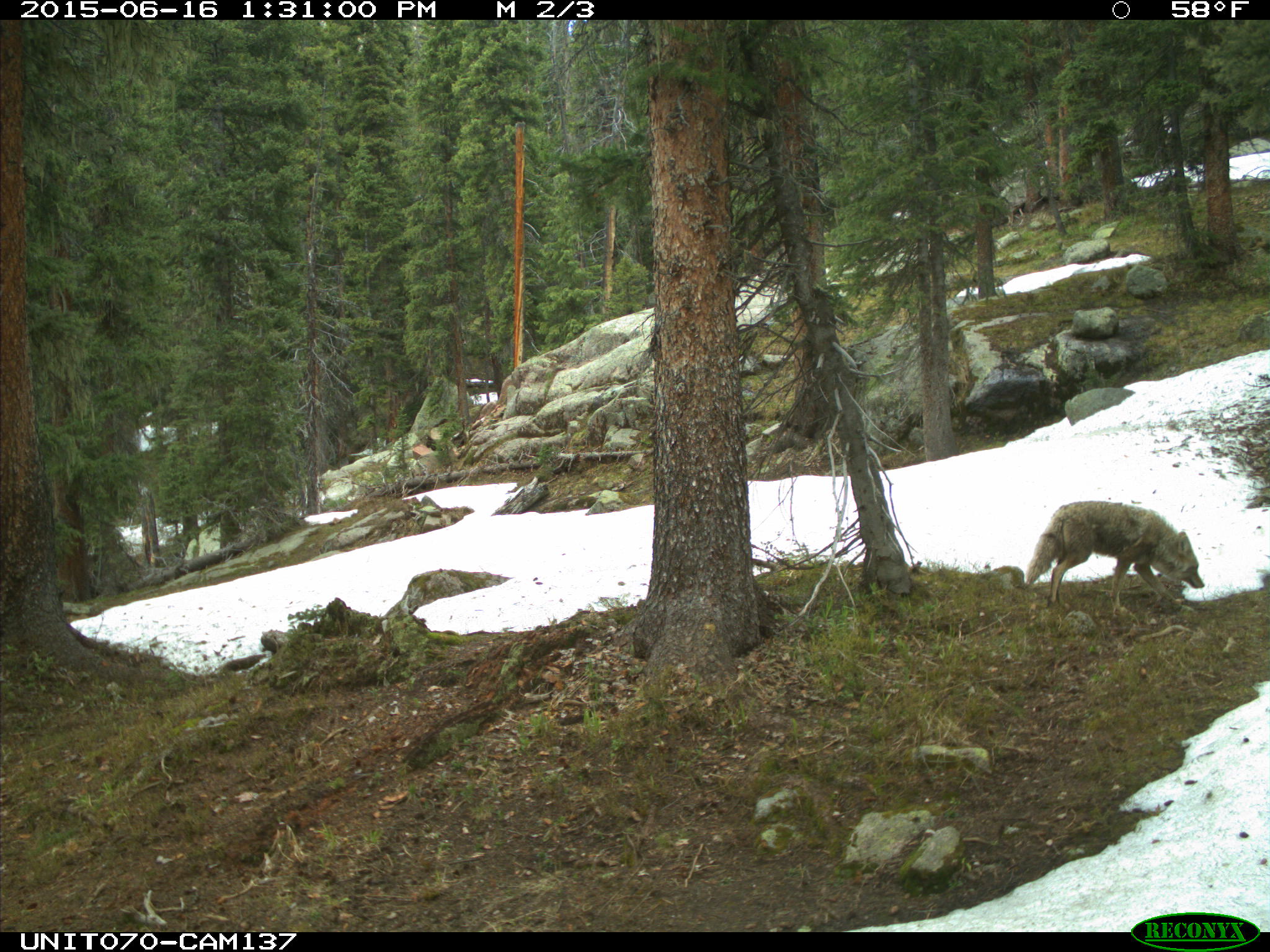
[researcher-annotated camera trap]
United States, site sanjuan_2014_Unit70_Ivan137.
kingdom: Animalia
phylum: Chordata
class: Mammalia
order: Carnivora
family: Canidae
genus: Canis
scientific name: Canis latrans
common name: coyote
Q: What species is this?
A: Canis latrans (coyote).